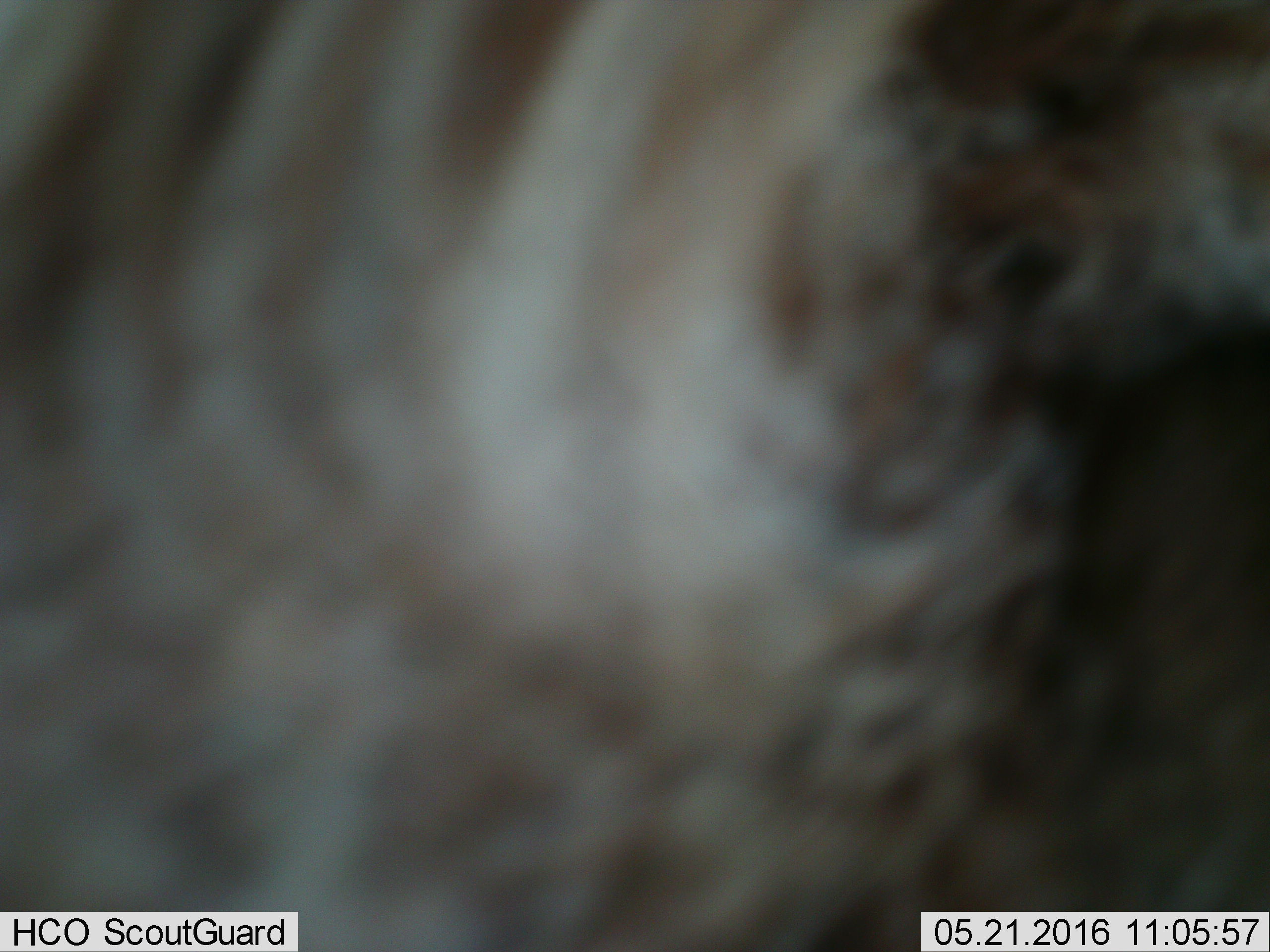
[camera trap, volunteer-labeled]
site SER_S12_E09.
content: unidentified animal